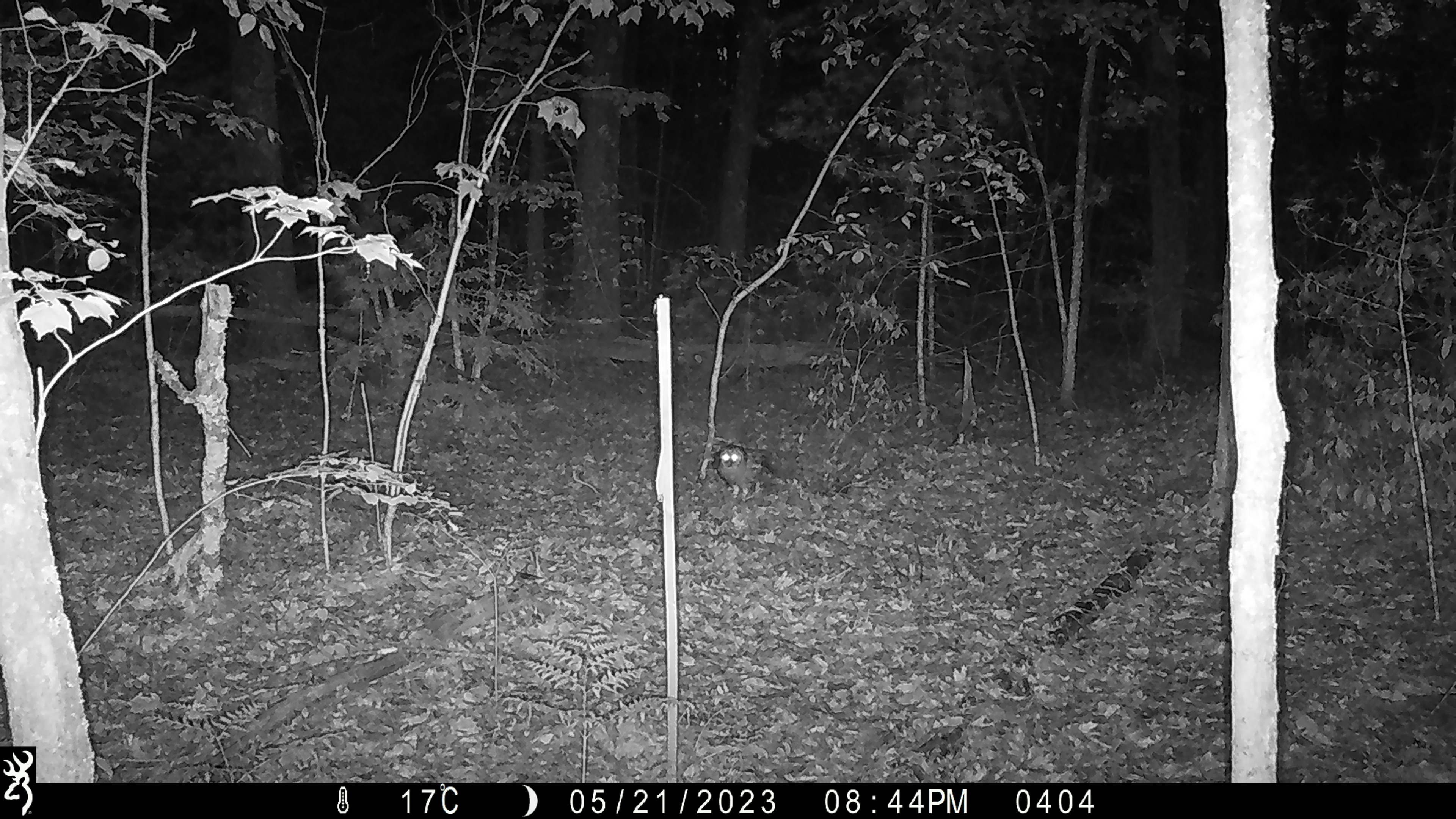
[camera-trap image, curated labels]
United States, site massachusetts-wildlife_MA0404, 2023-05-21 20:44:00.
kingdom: Animalia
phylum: Chordata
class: Aves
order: Strigiformes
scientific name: Strigiformes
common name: owl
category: owl sp.